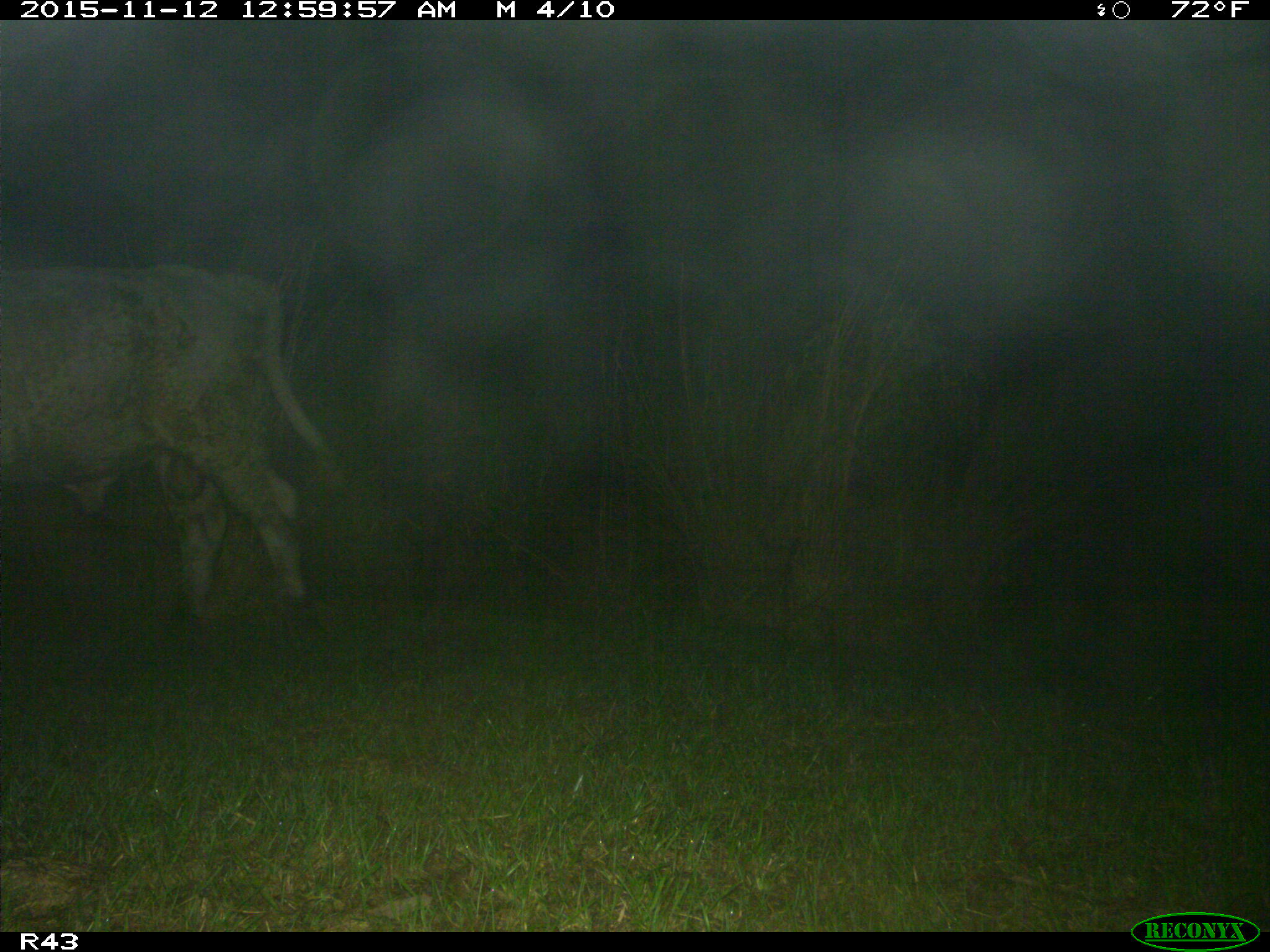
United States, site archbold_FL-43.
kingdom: Animalia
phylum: Chordata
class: Mammalia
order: Artiodactyla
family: Bovidae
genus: Bos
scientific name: Bos taurus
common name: domestic cow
Bos taurus (domestic cow).